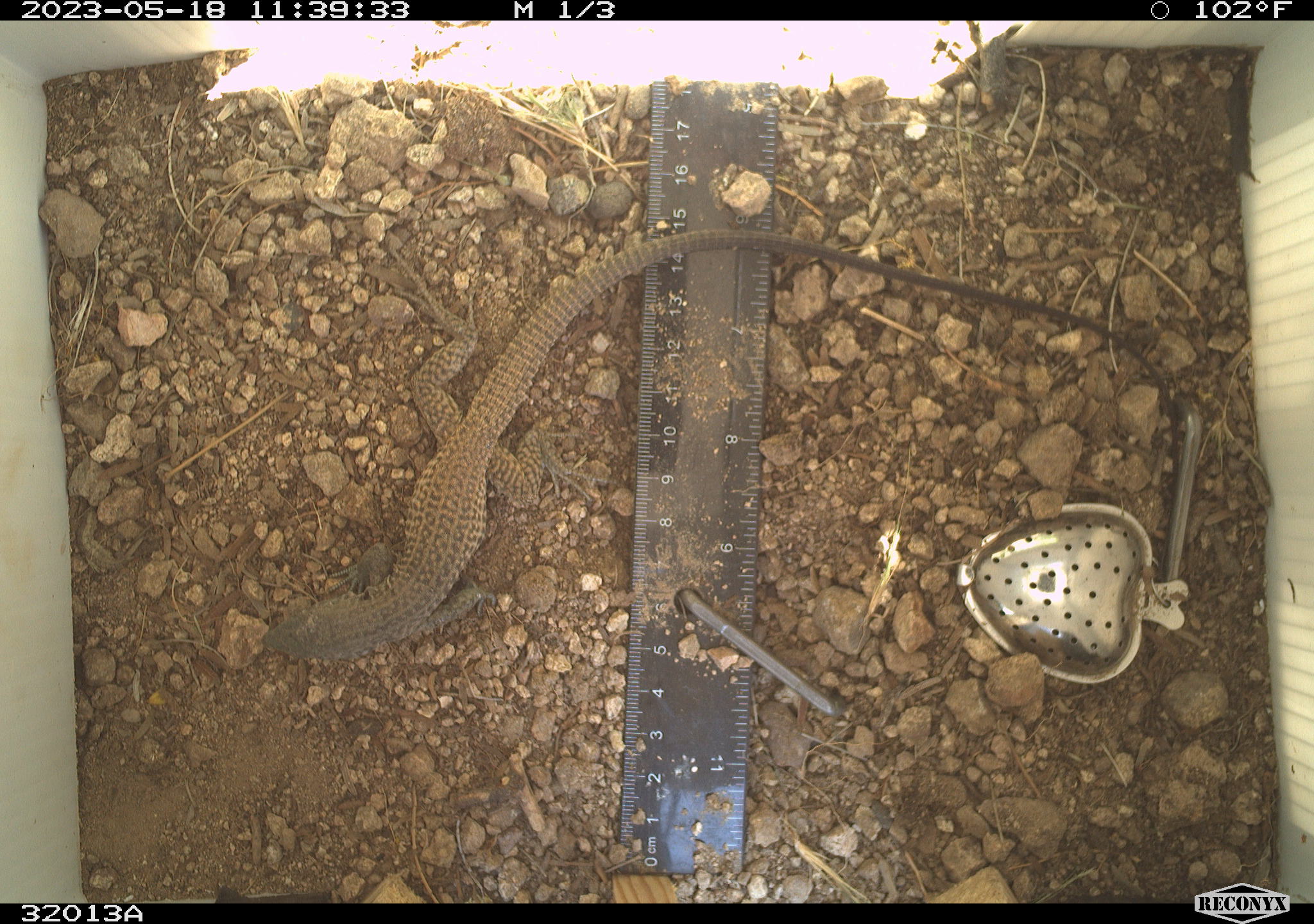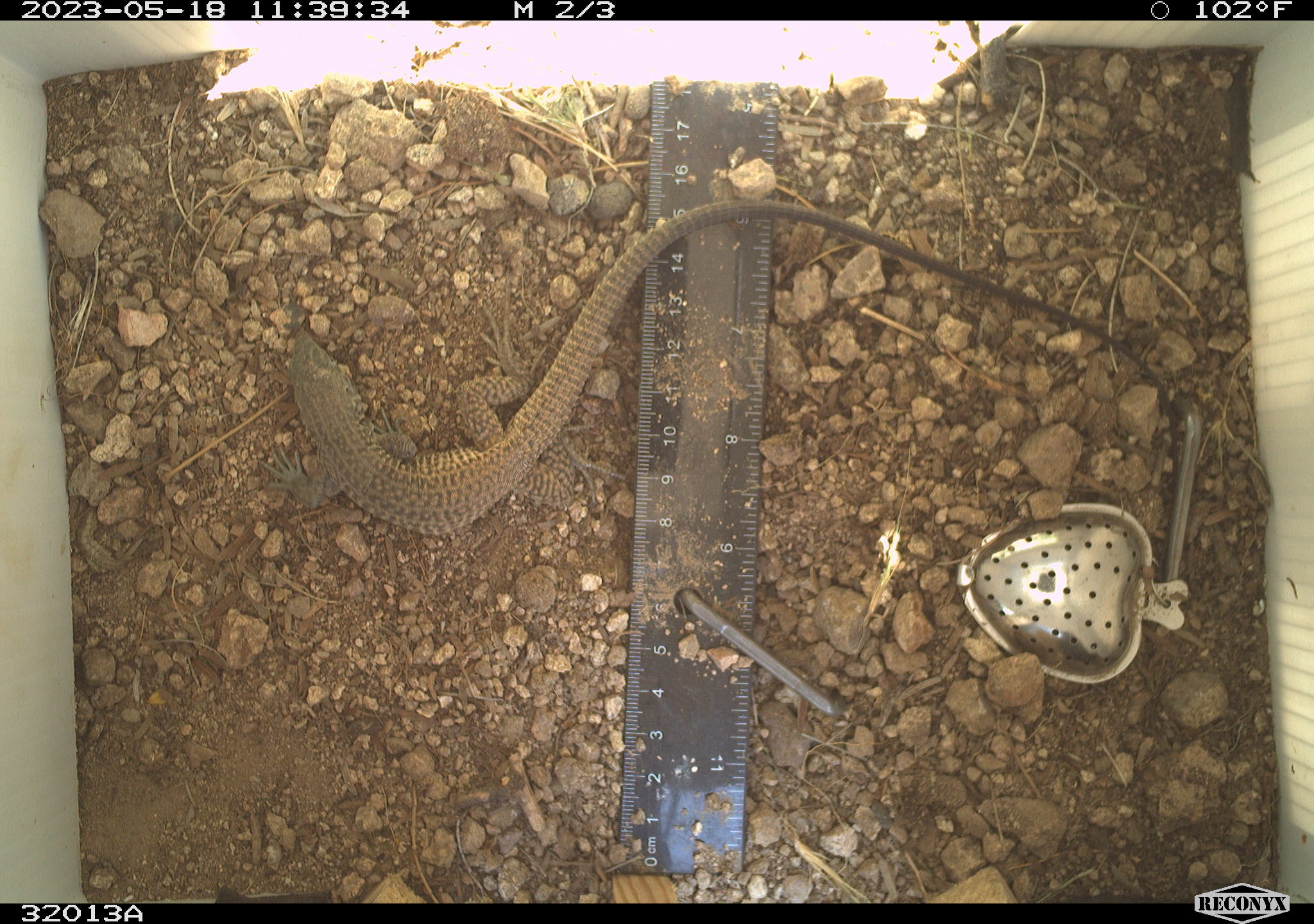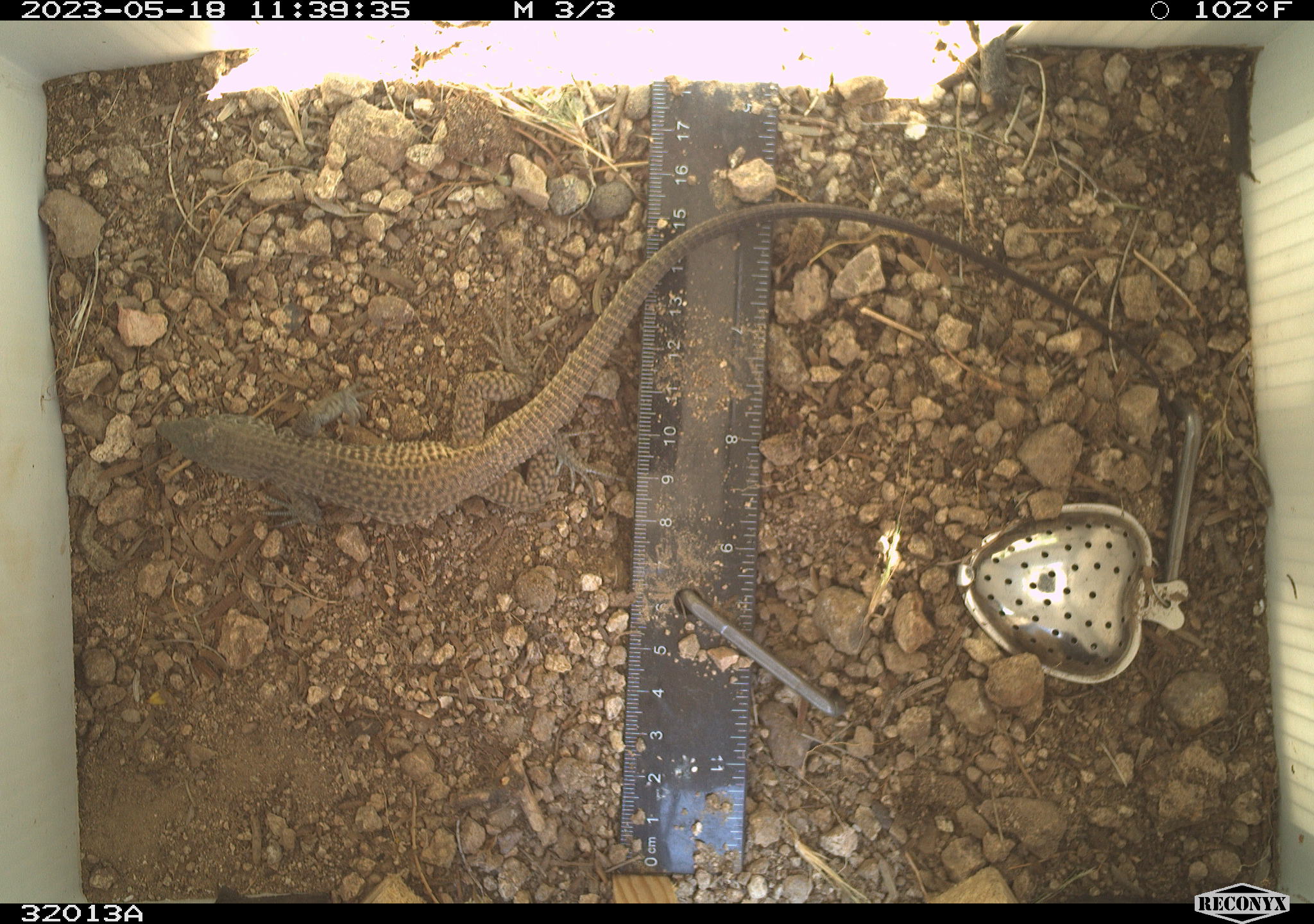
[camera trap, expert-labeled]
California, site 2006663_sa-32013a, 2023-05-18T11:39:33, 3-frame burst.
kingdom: Animalia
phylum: Chordata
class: Reptilia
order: Squamata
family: Teiidae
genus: Aspidoscelis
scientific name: Aspidoscelis tigris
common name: western whiptail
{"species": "western whiptail (Aspidoscelis tigris)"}